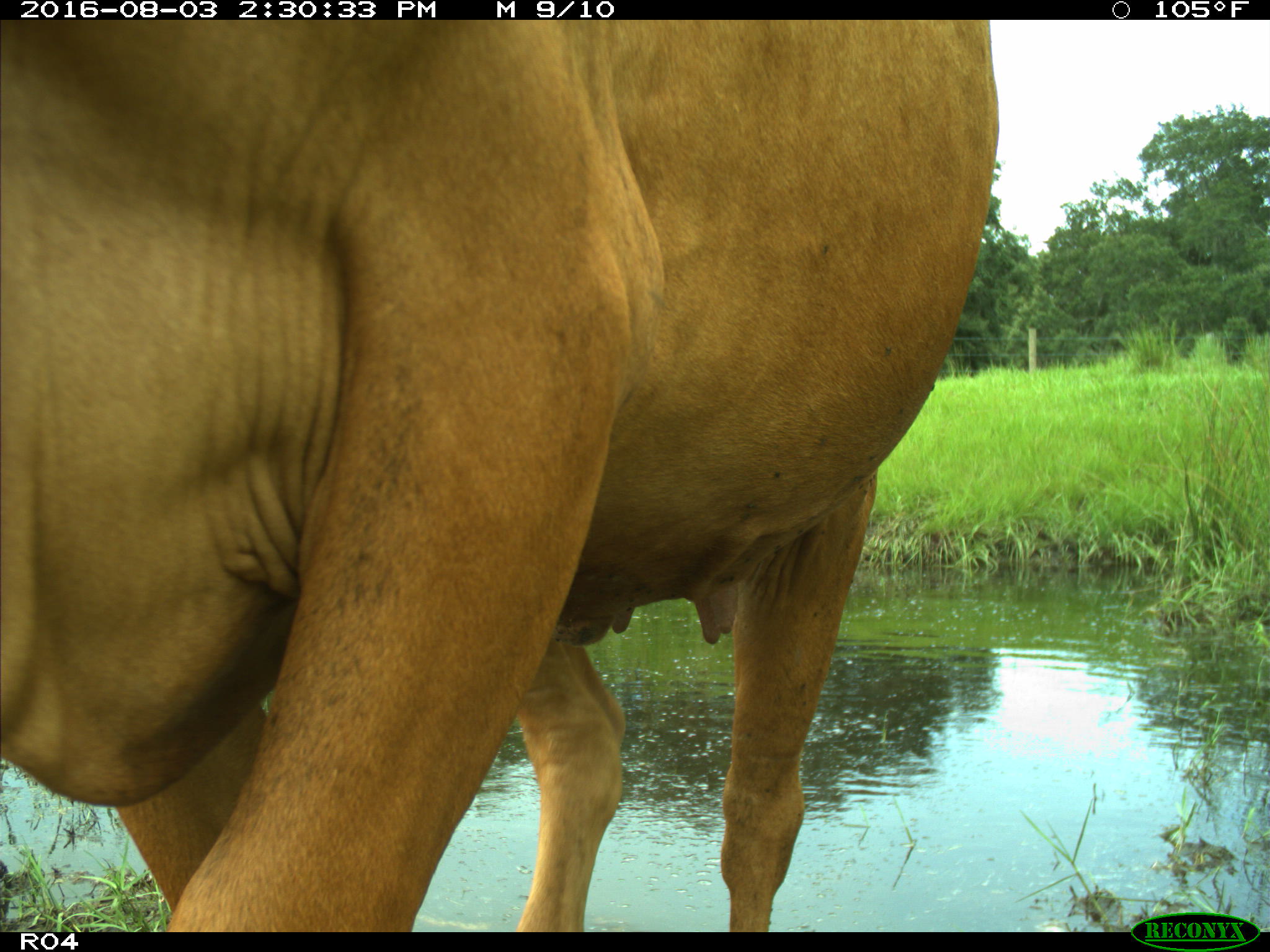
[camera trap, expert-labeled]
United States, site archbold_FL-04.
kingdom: Animalia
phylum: Chordata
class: Mammalia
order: Artiodactyla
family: Bovidae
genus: Bos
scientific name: Bos taurus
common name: domestic cow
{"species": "Bos taurus (domestic cow)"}